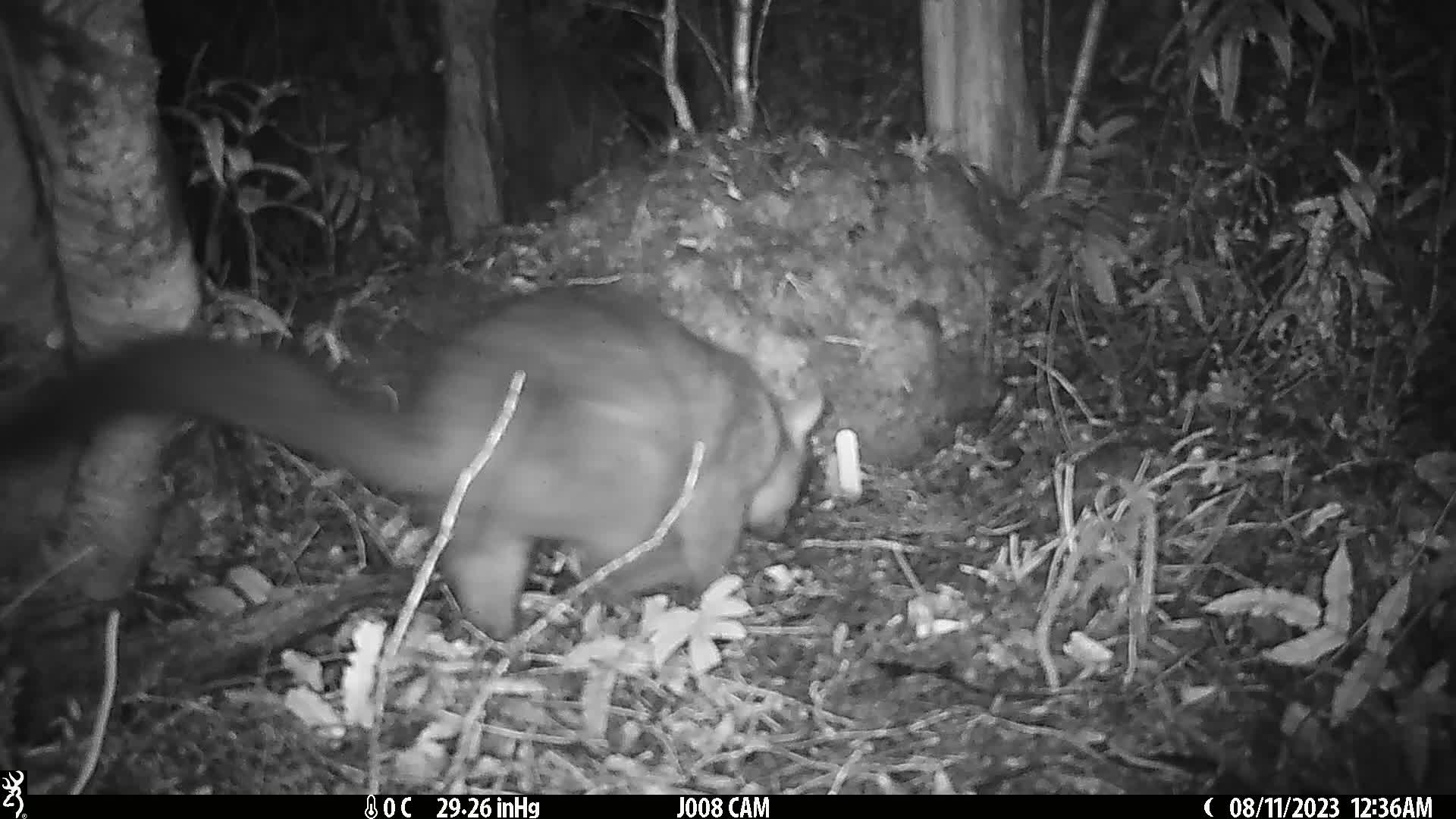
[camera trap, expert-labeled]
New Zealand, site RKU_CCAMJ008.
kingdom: Animalia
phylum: Chordata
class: Mammalia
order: Diprotodontia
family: Phalangeridae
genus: Trichosurus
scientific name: Trichosurus vulpecula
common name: common brushtail possum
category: possum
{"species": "possum (common brushtail possum) (Trichosurus vulpecula)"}